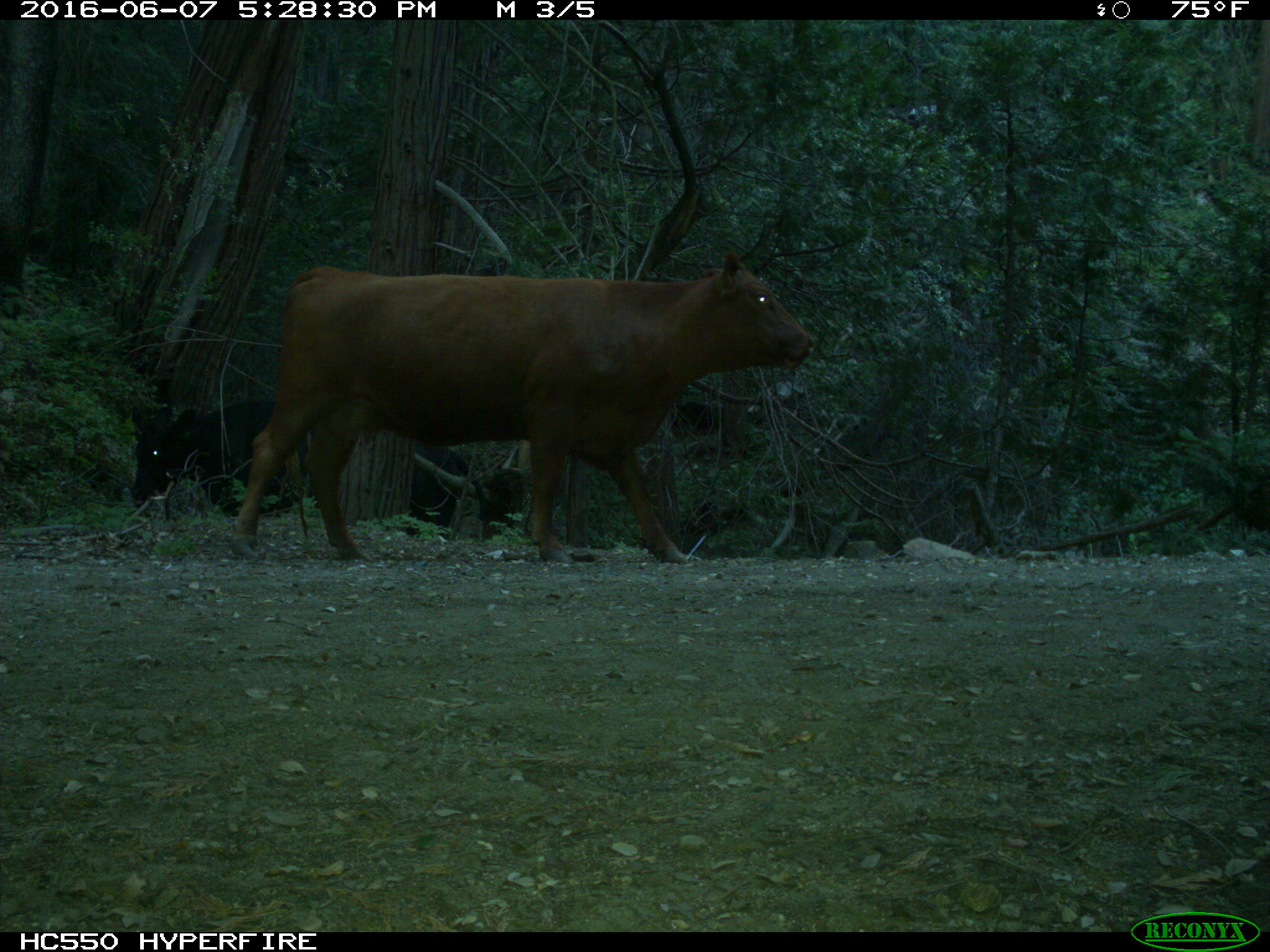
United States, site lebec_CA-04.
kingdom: Animalia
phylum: Chordata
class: Mammalia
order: Artiodactyla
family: Bovidae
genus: Bos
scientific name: Bos taurus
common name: domestic cow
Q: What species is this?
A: Bos taurus (domestic cow).